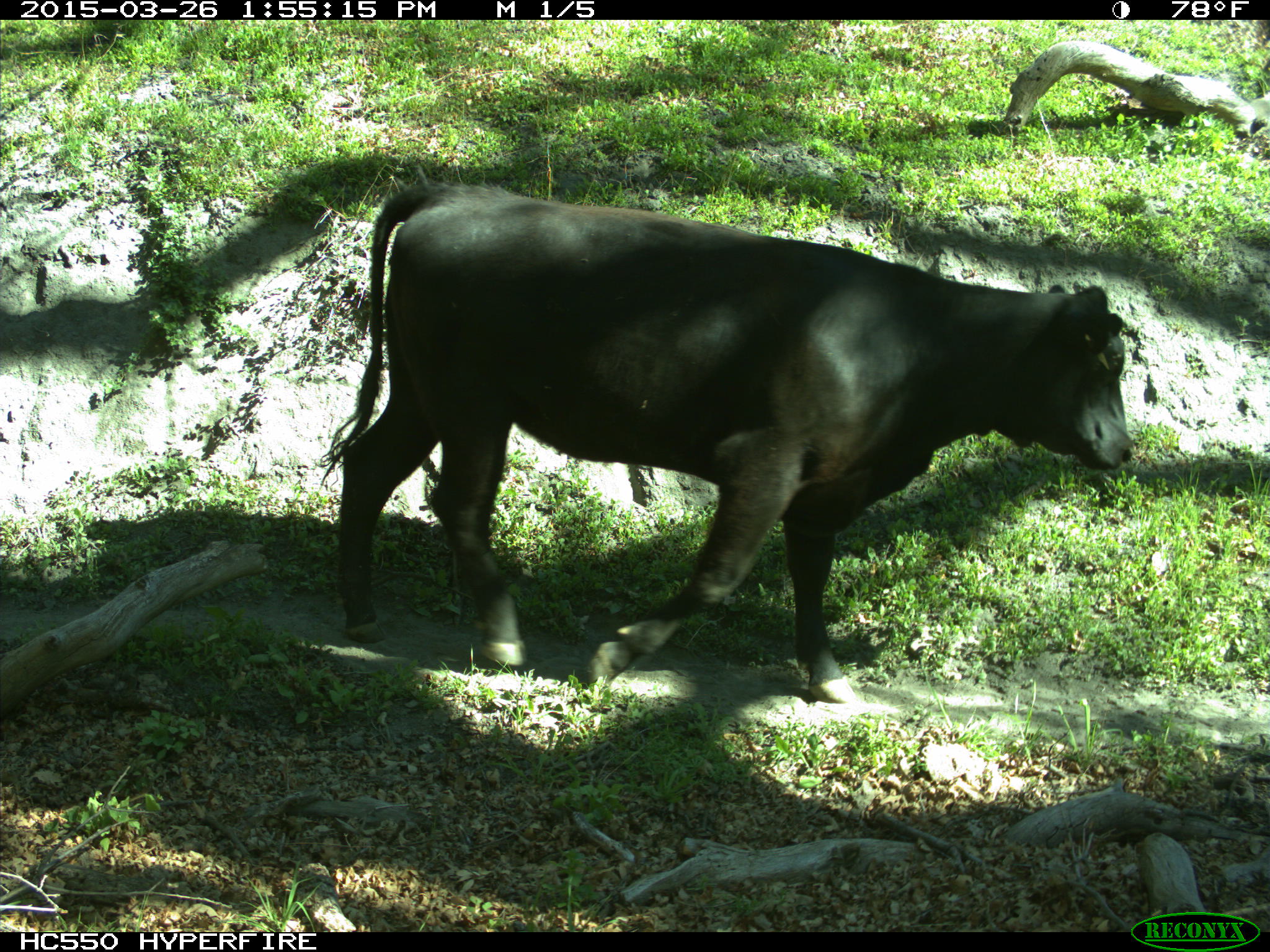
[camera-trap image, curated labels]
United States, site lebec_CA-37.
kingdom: Animalia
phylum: Chordata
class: Mammalia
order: Artiodactyla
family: Bovidae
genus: Bos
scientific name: Bos taurus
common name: domestic cow